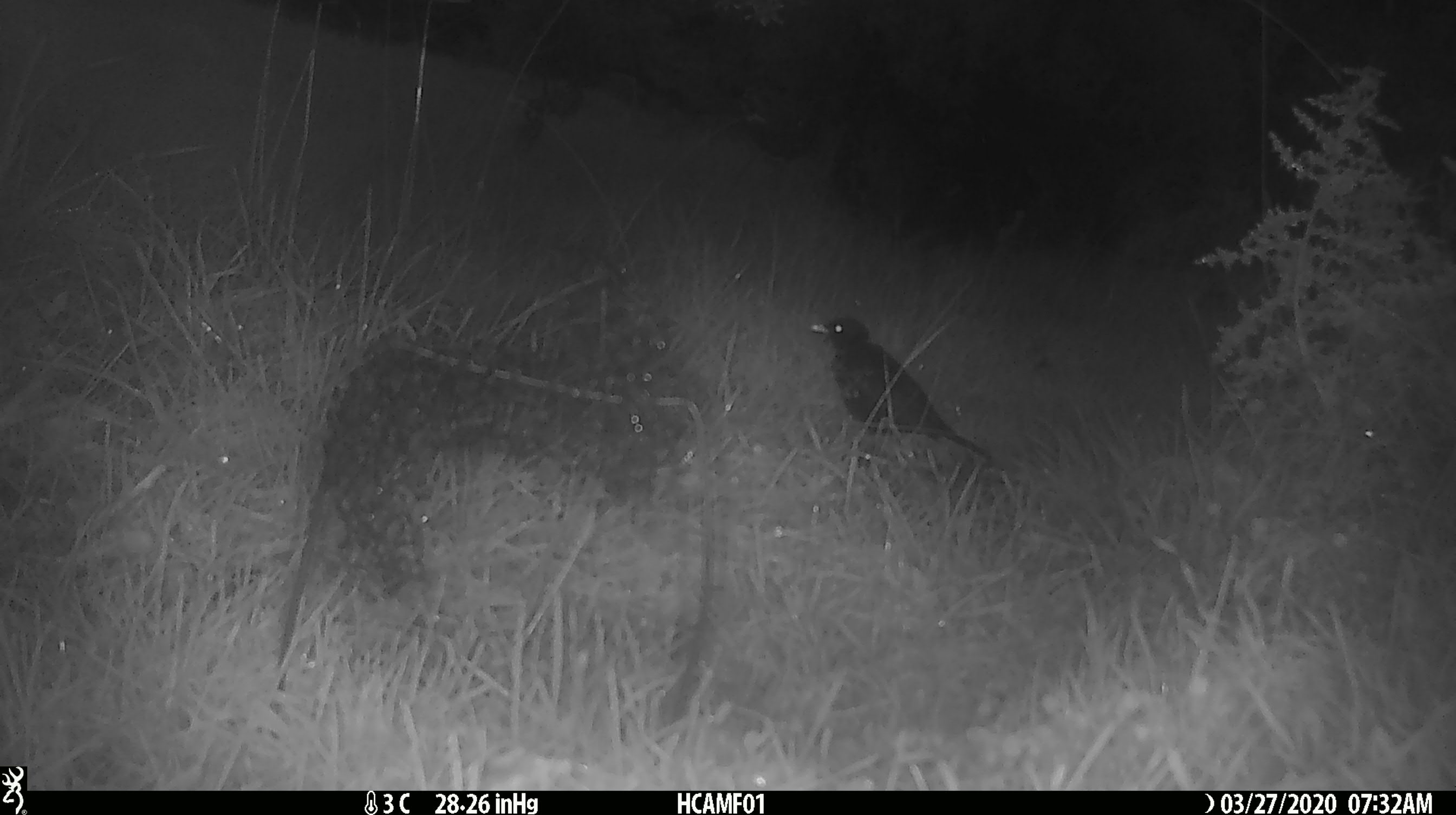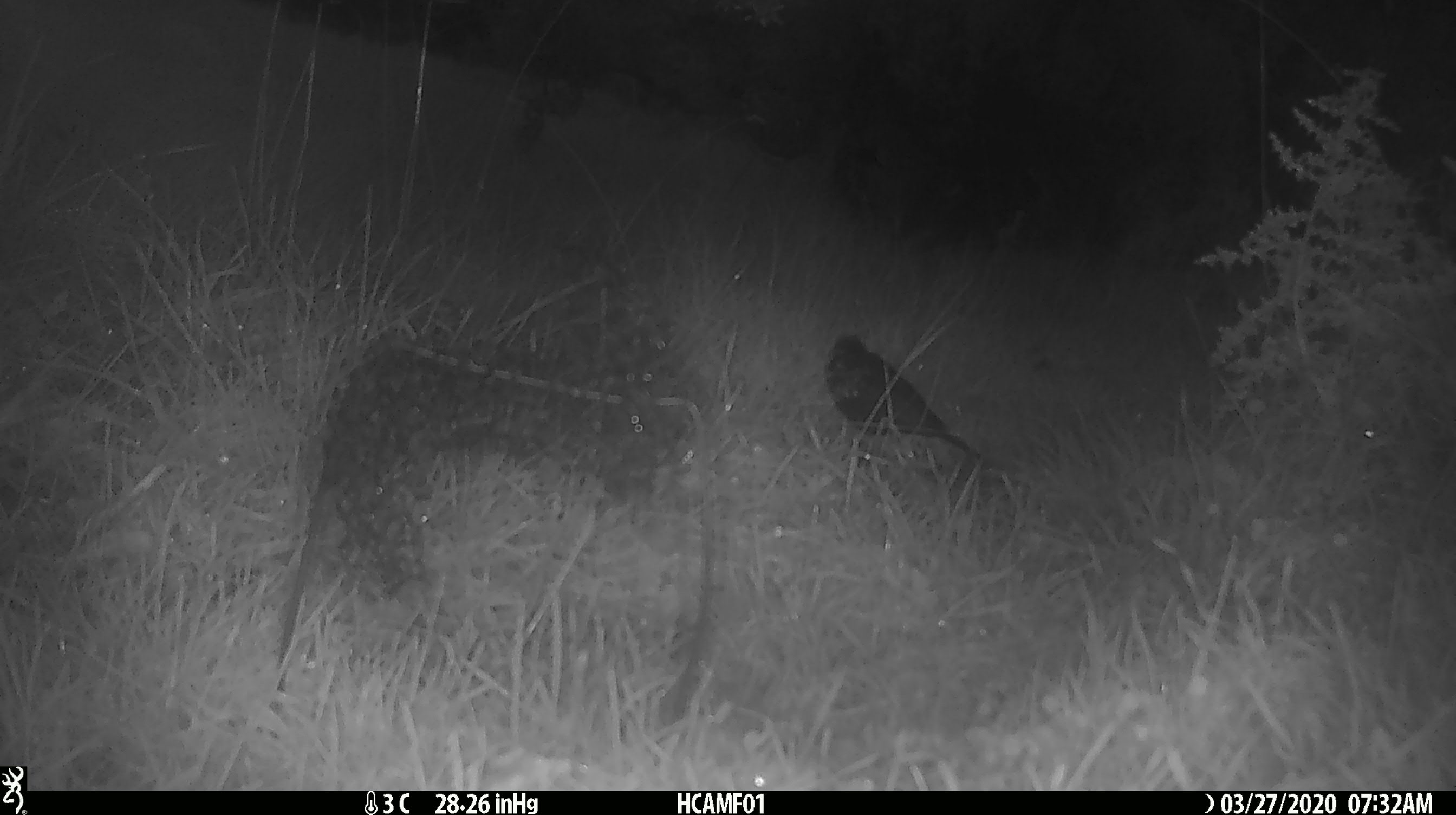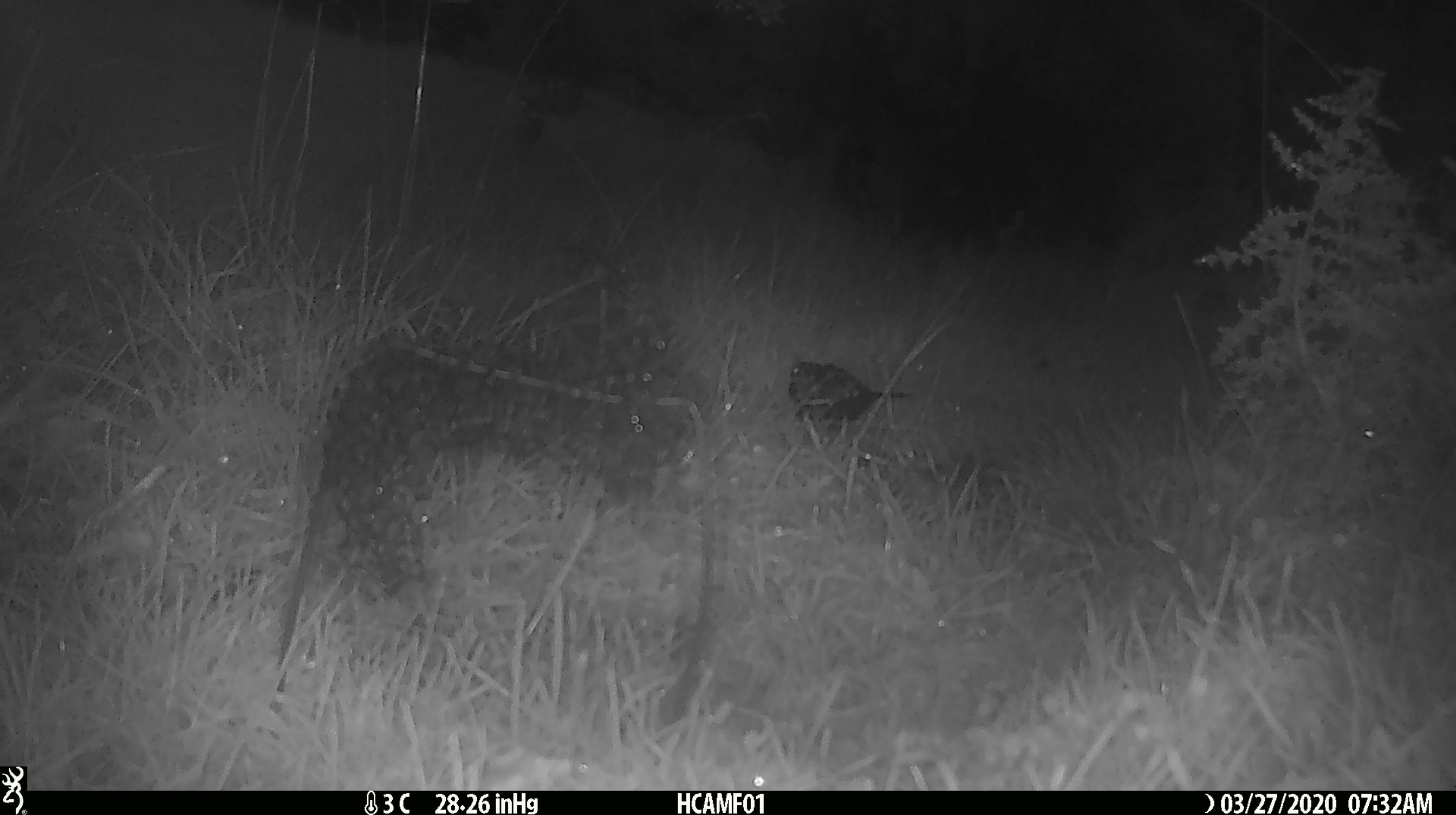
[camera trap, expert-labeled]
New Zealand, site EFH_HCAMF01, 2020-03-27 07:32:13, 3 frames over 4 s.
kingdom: Animalia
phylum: Chordata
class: Aves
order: Passeriformes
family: Turdidae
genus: Turdus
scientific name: Turdus merula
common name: eurasian blackbird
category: blackbird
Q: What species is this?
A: Blackbird (eurasian blackbird) (Turdus merula).